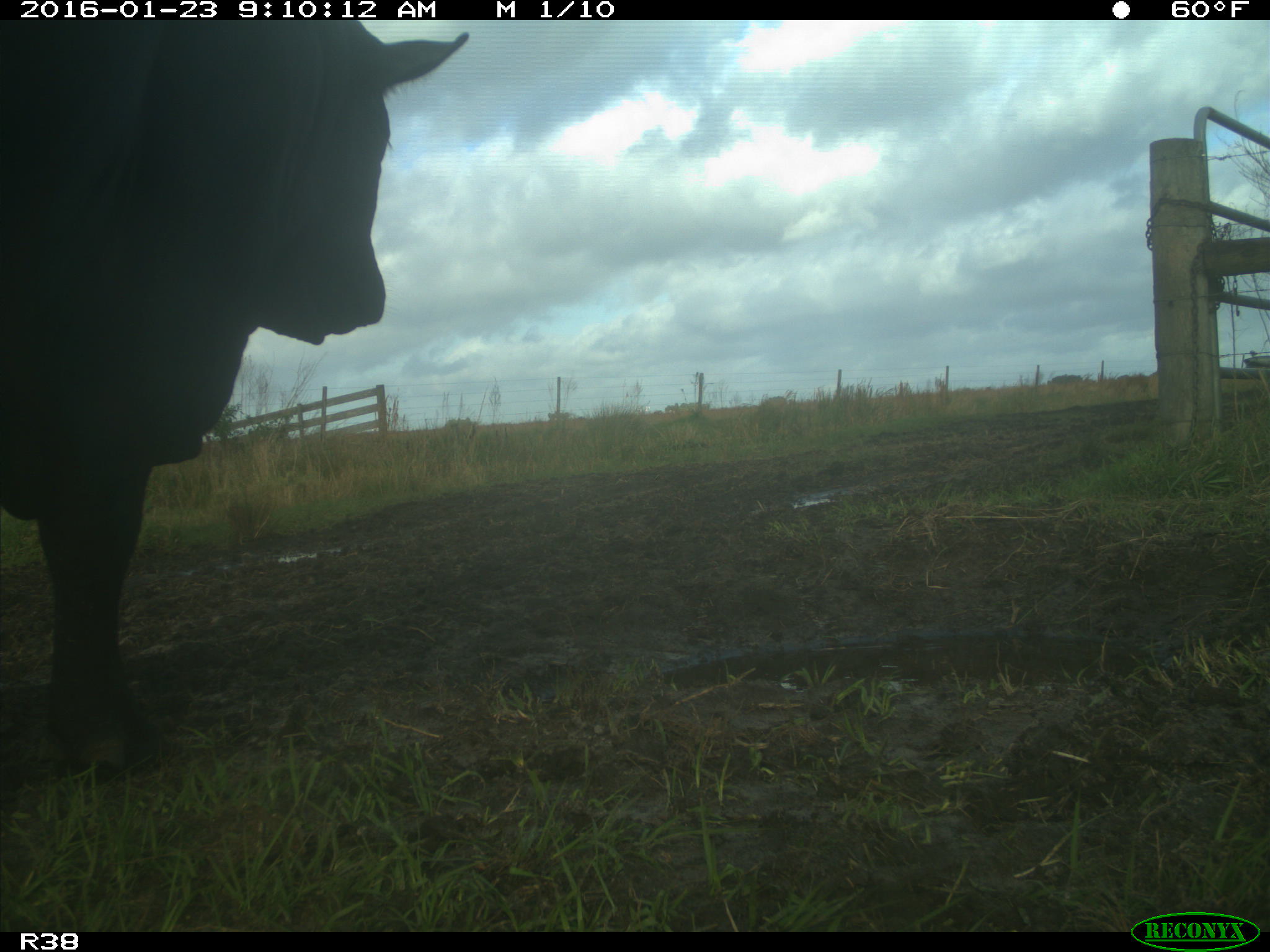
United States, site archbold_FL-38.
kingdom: Animalia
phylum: Chordata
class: Mammalia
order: Artiodactyla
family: Bovidae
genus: Bos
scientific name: Bos taurus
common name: domestic cow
Bos taurus (domestic cow).